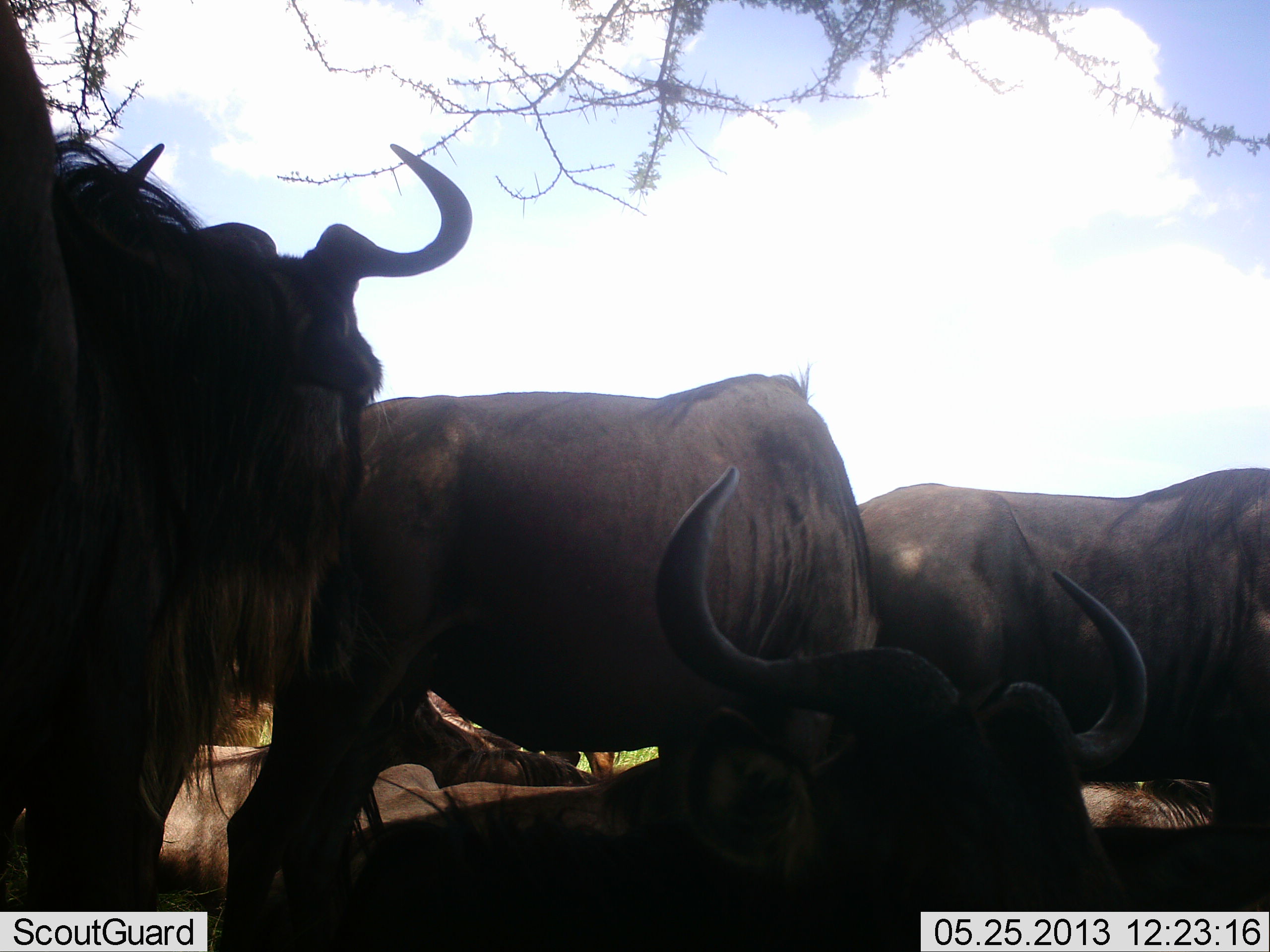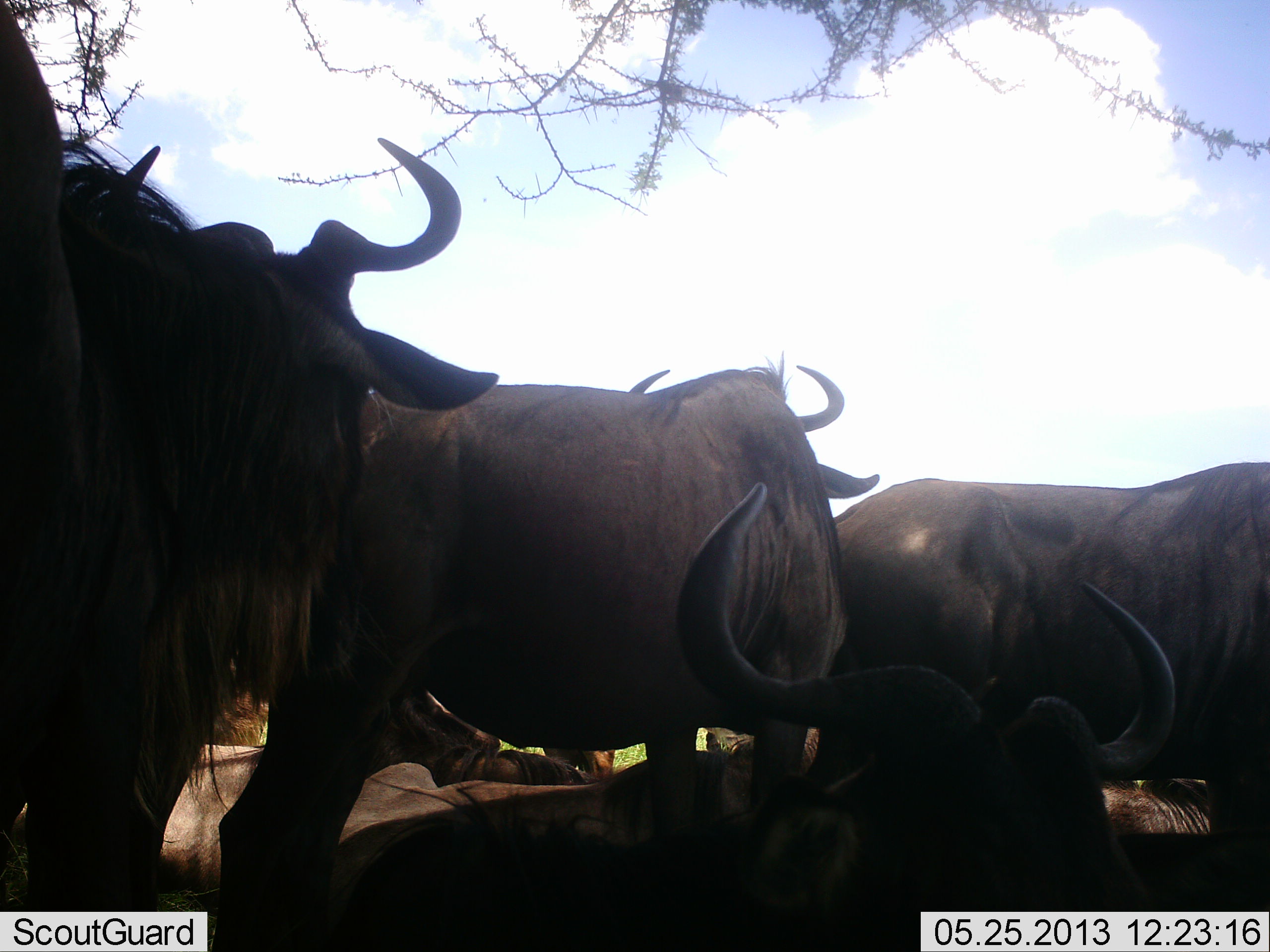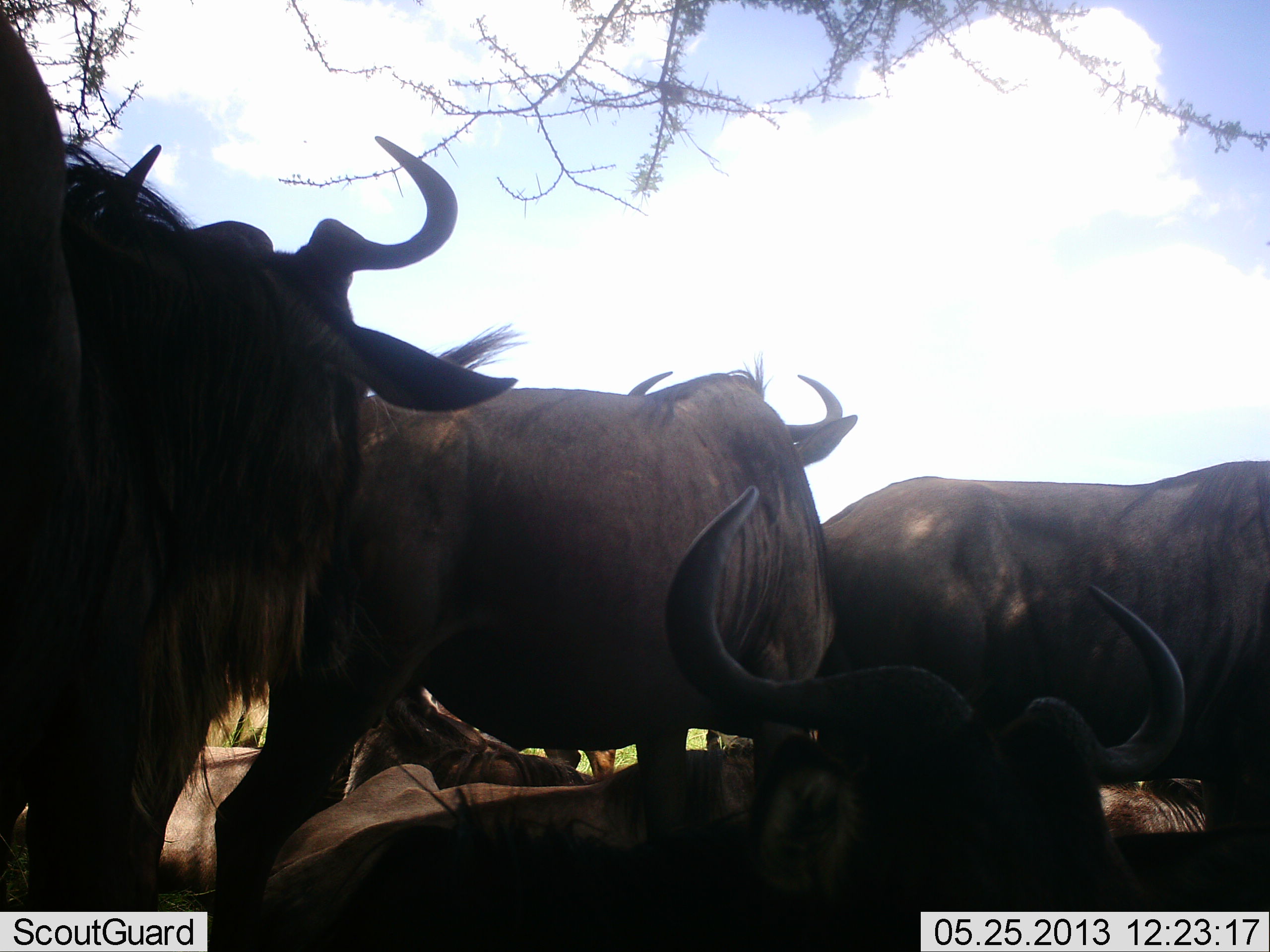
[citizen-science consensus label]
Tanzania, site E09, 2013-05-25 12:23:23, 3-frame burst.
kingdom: Animalia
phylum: Chordata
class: Mammalia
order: Artiodactyla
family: Bovidae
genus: Connochaetes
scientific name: Connochaetes taurinus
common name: blue wildebeest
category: wildebeest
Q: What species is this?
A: Wildebeest (blue wildebeest) (Connochaetes taurinus).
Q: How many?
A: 7.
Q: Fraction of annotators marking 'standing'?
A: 79%.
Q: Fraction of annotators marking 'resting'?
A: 89%.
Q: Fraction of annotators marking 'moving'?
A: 5%.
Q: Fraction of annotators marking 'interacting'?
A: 5%.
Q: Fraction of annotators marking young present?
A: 0%.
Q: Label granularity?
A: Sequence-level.